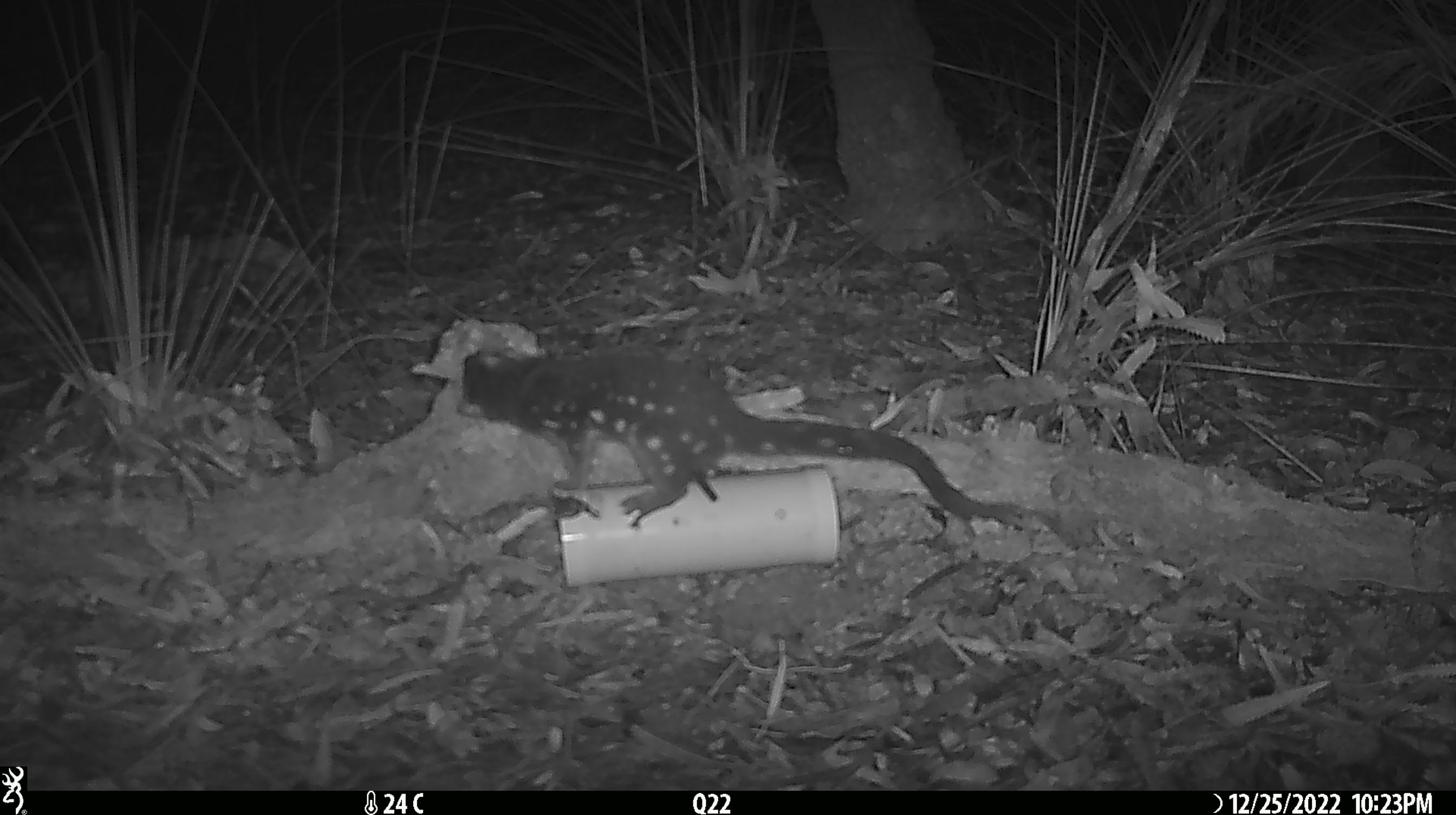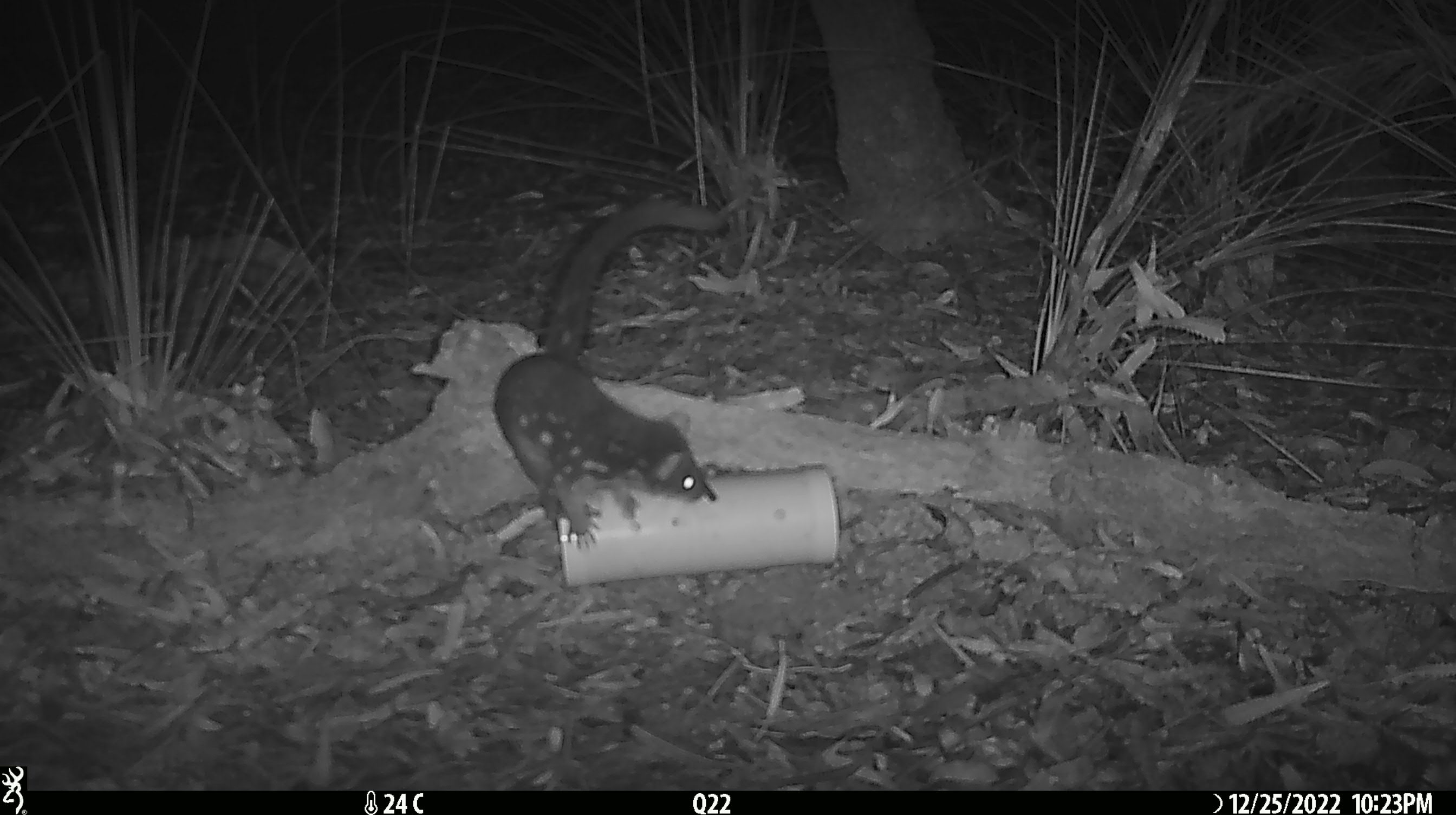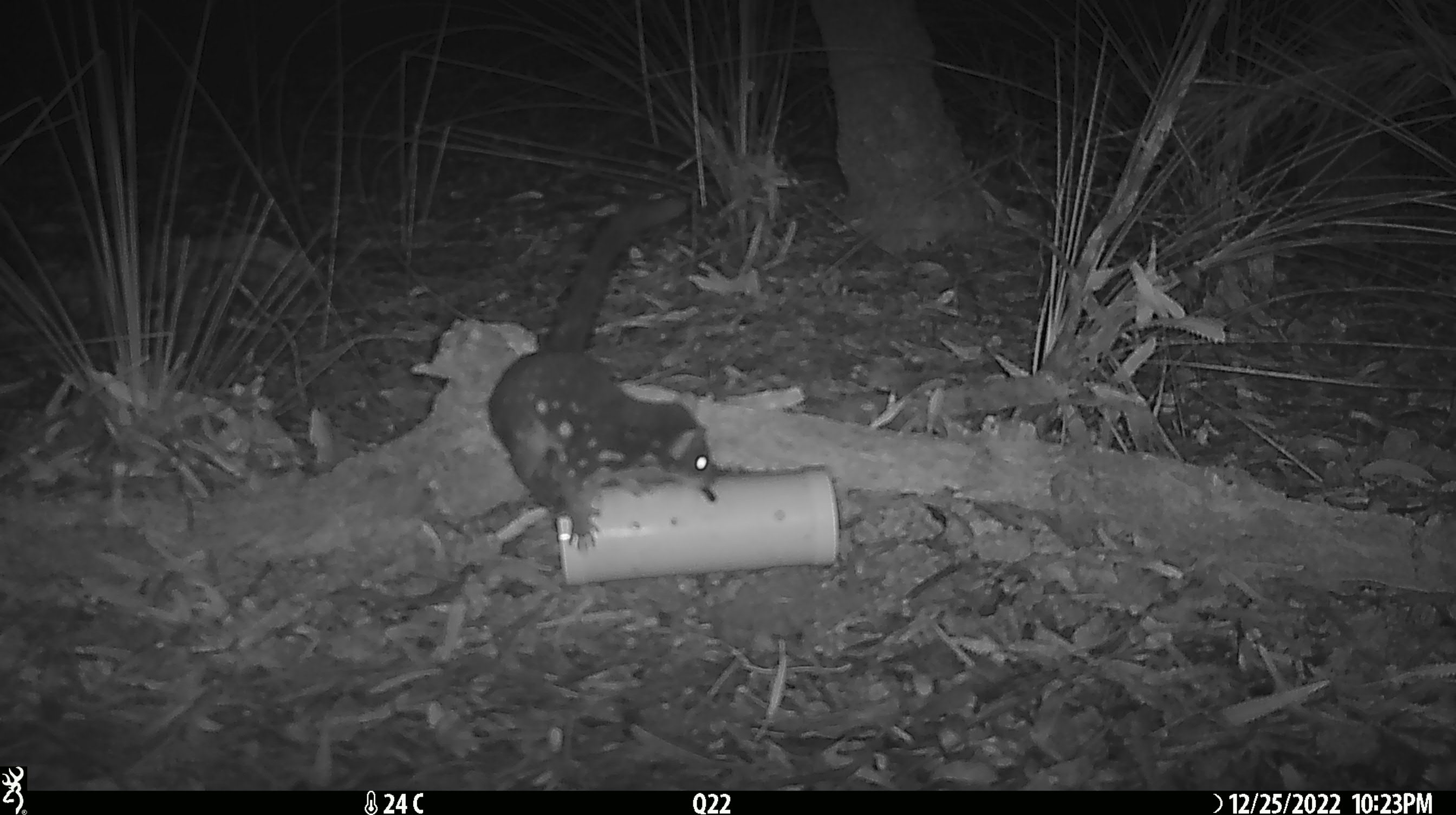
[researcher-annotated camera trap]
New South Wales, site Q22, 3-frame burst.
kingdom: Animalia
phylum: Chordata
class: Mammalia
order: Dasyuromorphia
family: Dasyuridae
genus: Dasyurus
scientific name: Dasyurus maculatus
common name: spotted-tailed quoll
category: quoll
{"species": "quoll (spotted-tailed quoll) (Dasyurus maculatus)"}